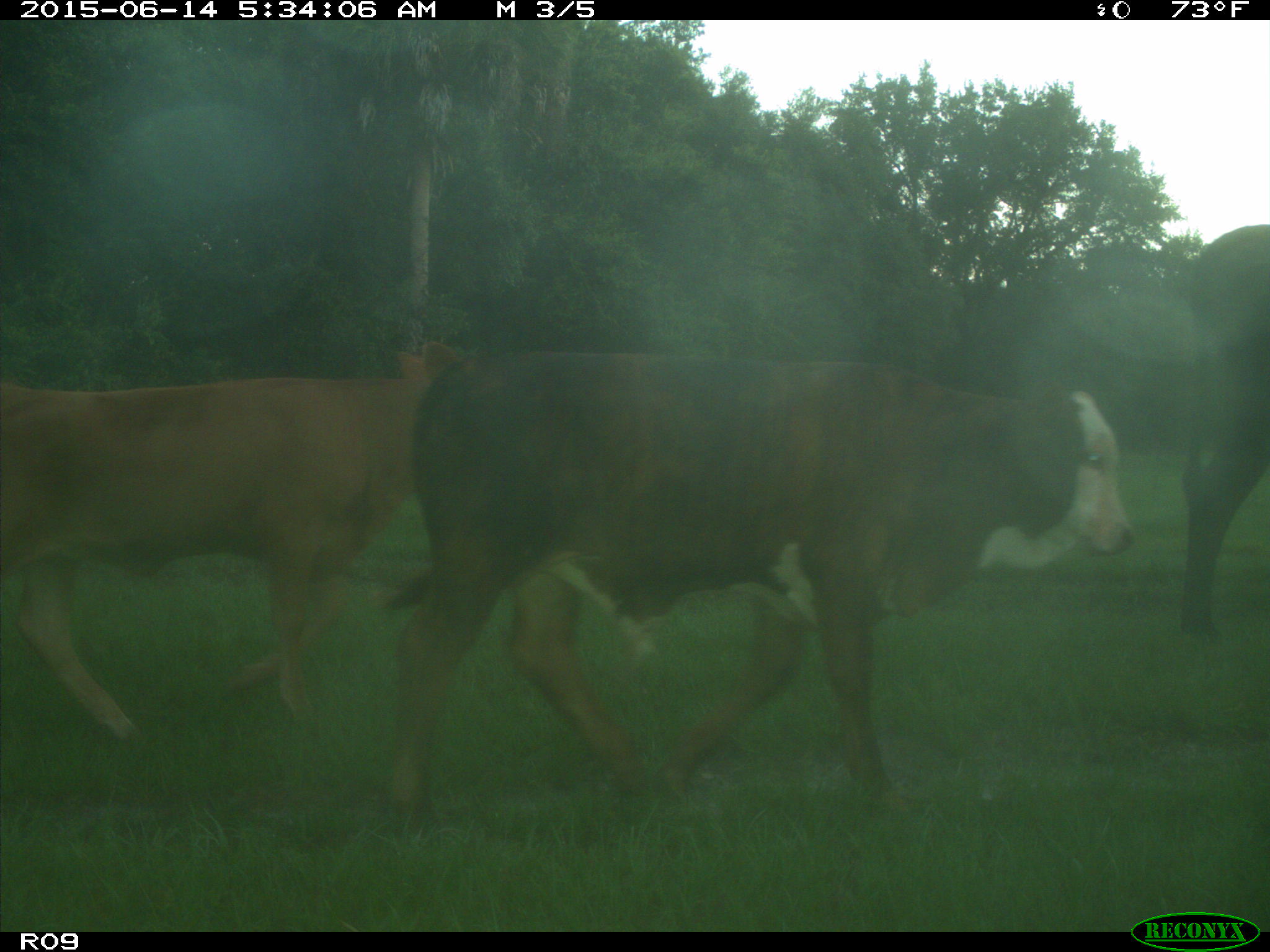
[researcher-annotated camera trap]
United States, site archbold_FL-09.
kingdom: Animalia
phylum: Chordata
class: Mammalia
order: Artiodactyla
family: Bovidae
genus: Bos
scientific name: Bos taurus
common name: domestic cow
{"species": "Bos taurus (domestic cow)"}